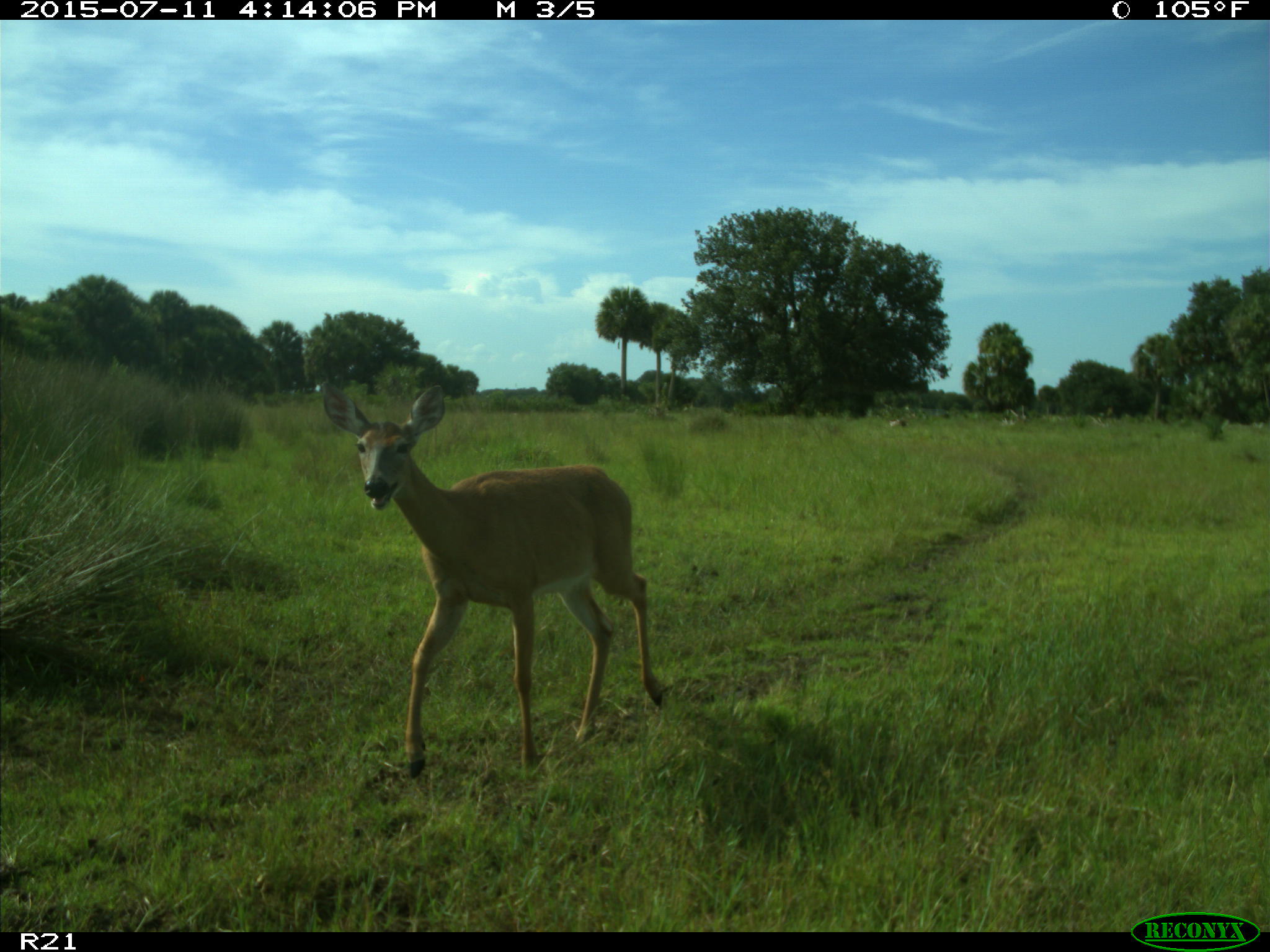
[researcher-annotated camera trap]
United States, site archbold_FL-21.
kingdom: Animalia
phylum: Chordata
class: Mammalia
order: Artiodactyla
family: Cervidae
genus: Odocoileus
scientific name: Odocoileus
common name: deer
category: unidentified deer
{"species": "unidentified deer (deer) (Odocoileus)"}